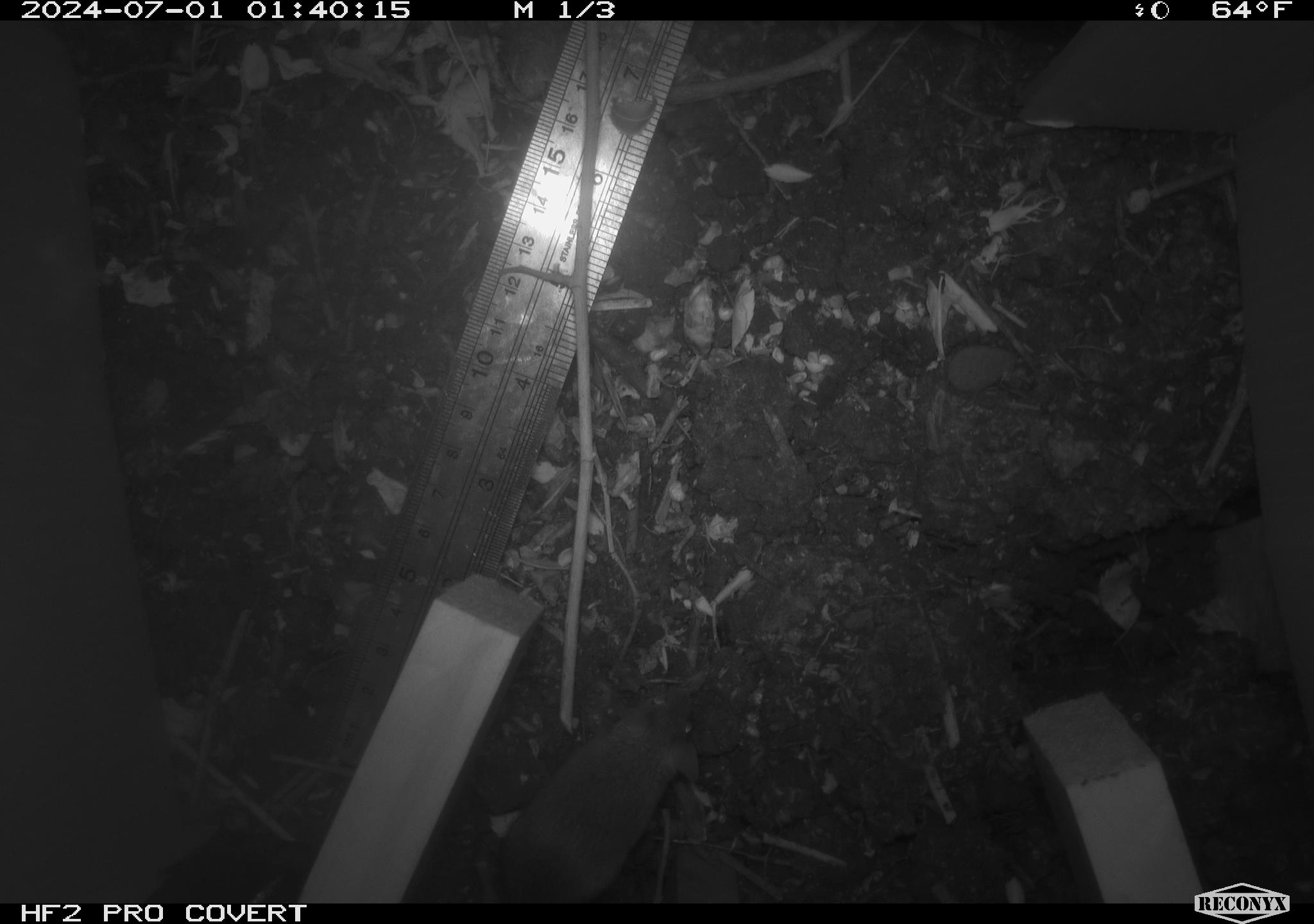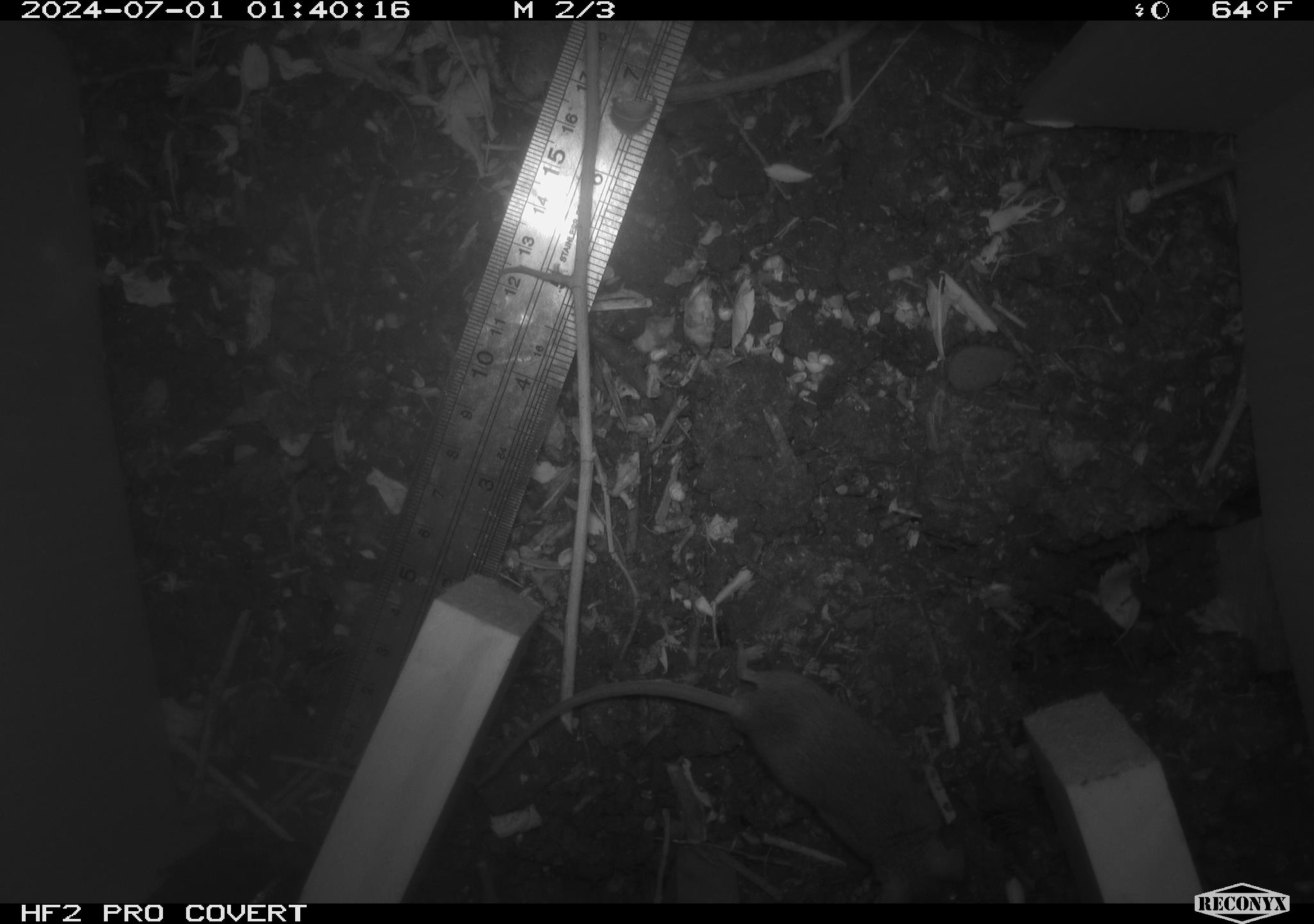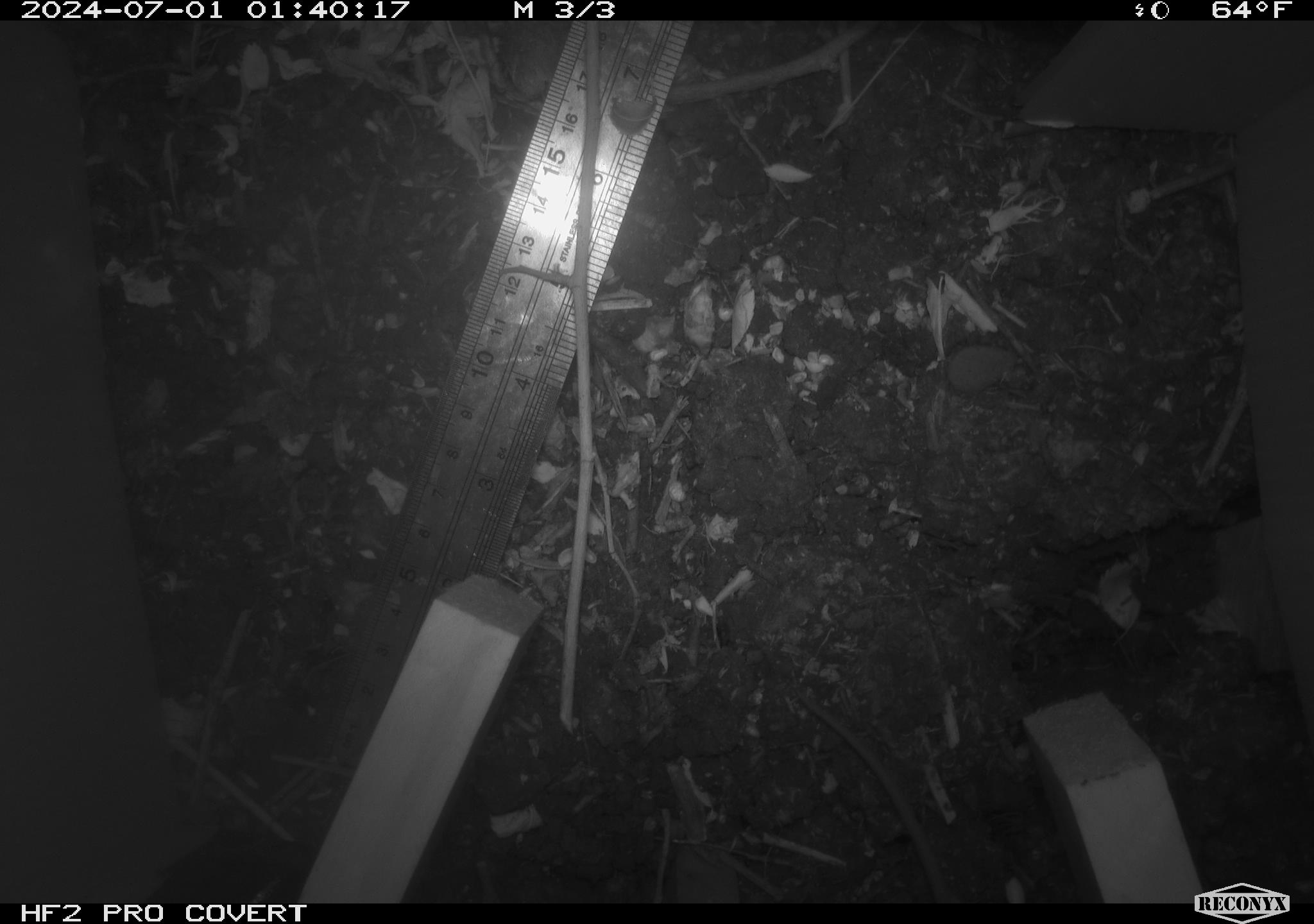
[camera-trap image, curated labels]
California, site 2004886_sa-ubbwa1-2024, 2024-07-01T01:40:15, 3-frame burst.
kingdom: Animalia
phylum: Chordata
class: Mammalia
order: Rodentia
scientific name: Rodentia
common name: mouse species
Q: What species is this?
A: Mouse species (Rodentia).